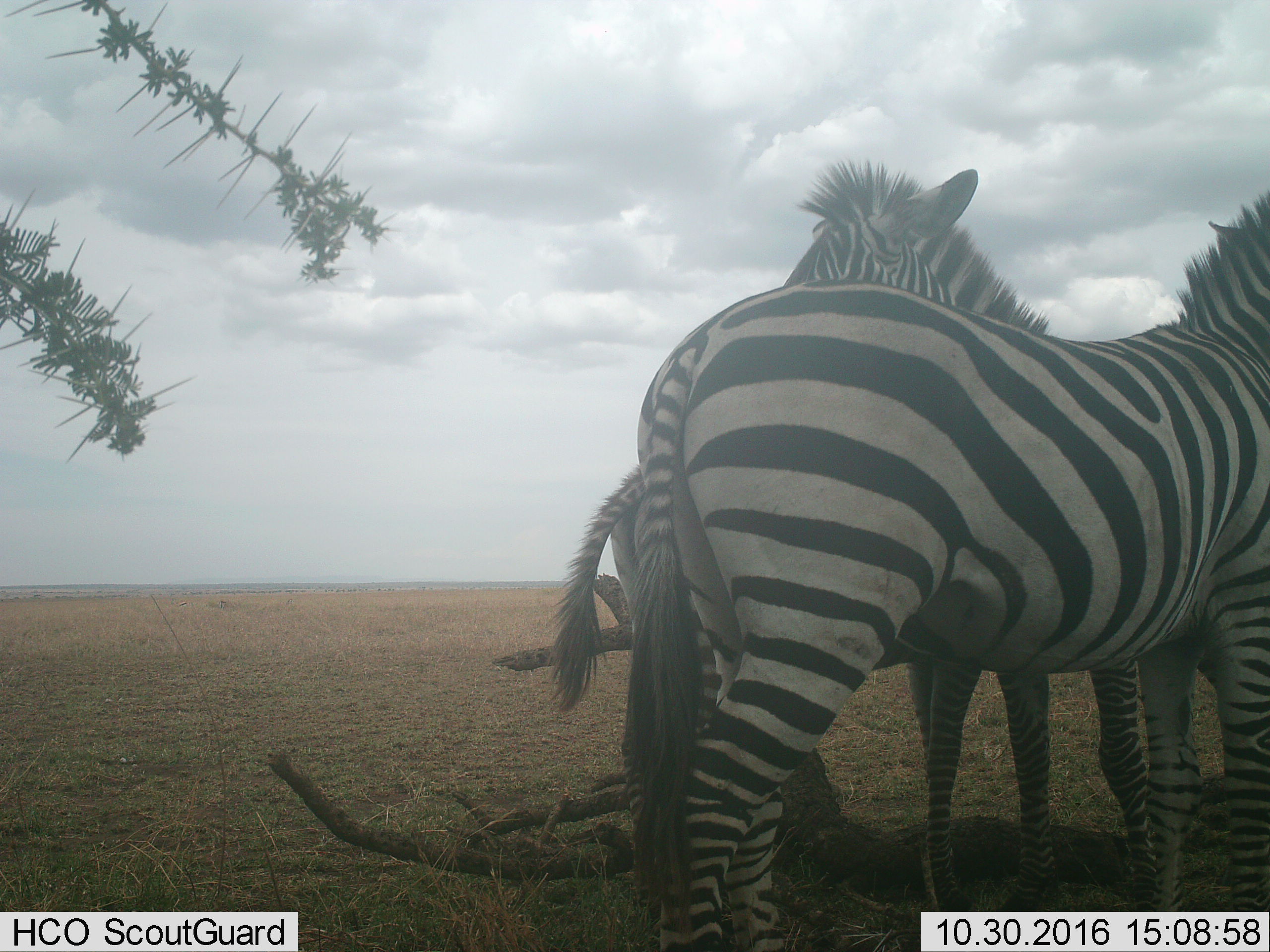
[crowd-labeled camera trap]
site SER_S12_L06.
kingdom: Animalia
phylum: Chordata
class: Mammalia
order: Perissodactyla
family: Equidae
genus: Equus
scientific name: Equus quagga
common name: plains zebra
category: zebraplains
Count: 3.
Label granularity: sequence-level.